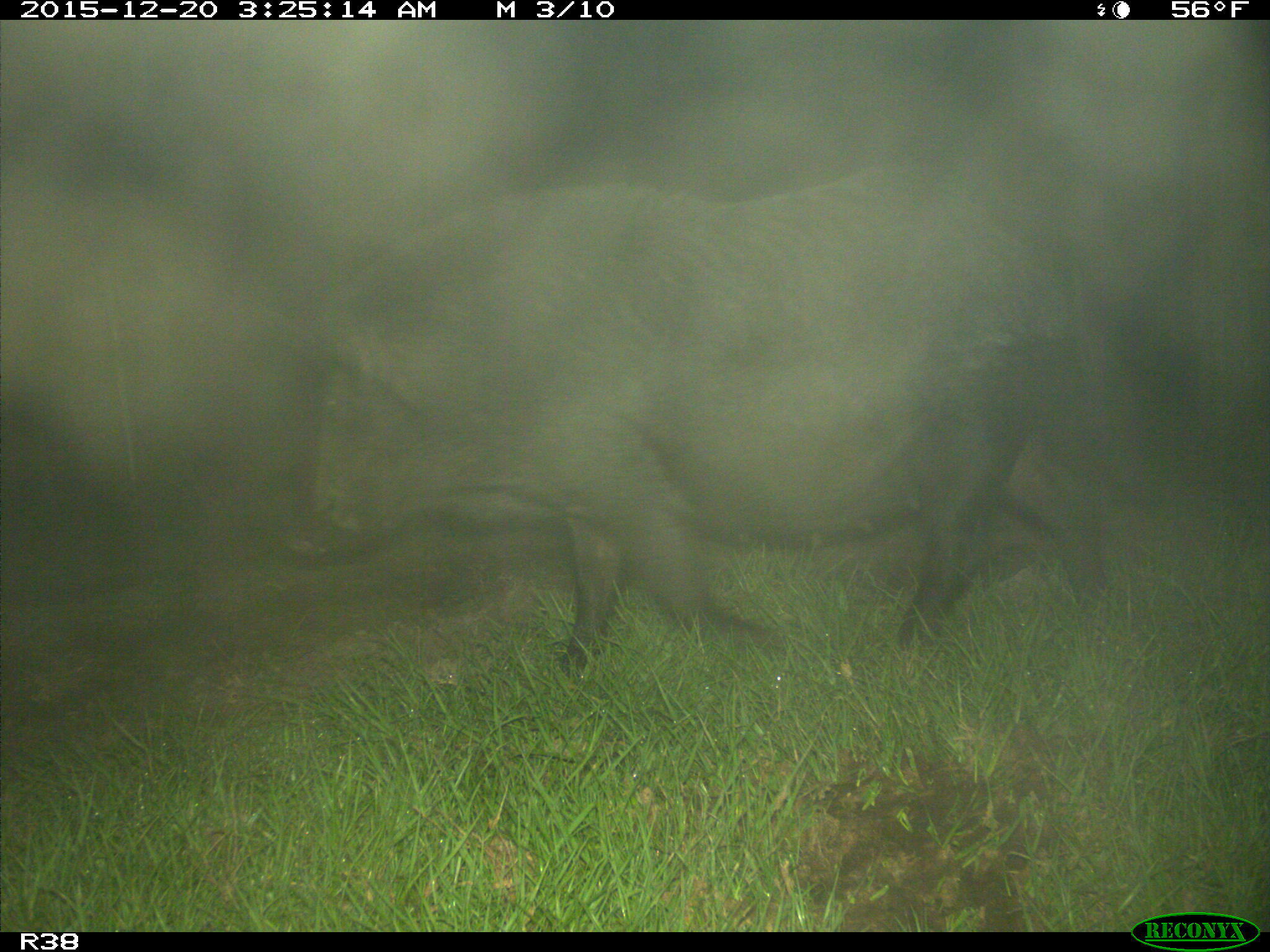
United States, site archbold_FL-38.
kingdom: Animalia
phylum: Chordata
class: Mammalia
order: Artiodactyla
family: Suidae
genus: Sus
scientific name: Sus scrofa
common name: wild boar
Sus scrofa (wild boar).